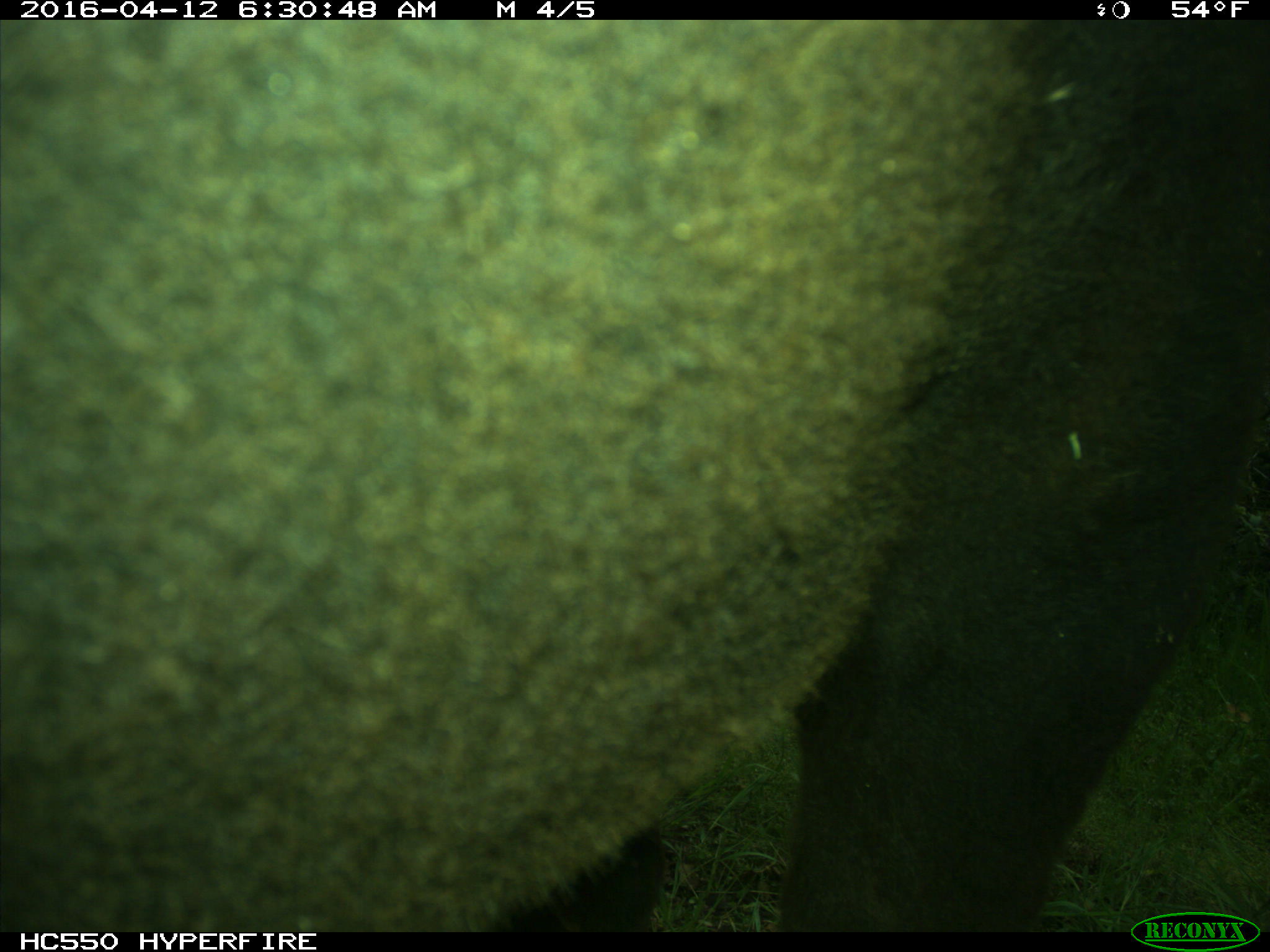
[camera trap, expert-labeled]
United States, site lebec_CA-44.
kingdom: Animalia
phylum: Chordata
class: Mammalia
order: Artiodactyla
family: Bovidae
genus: Bos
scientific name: Bos taurus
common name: domestic cow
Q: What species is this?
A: Bos taurus (domestic cow).